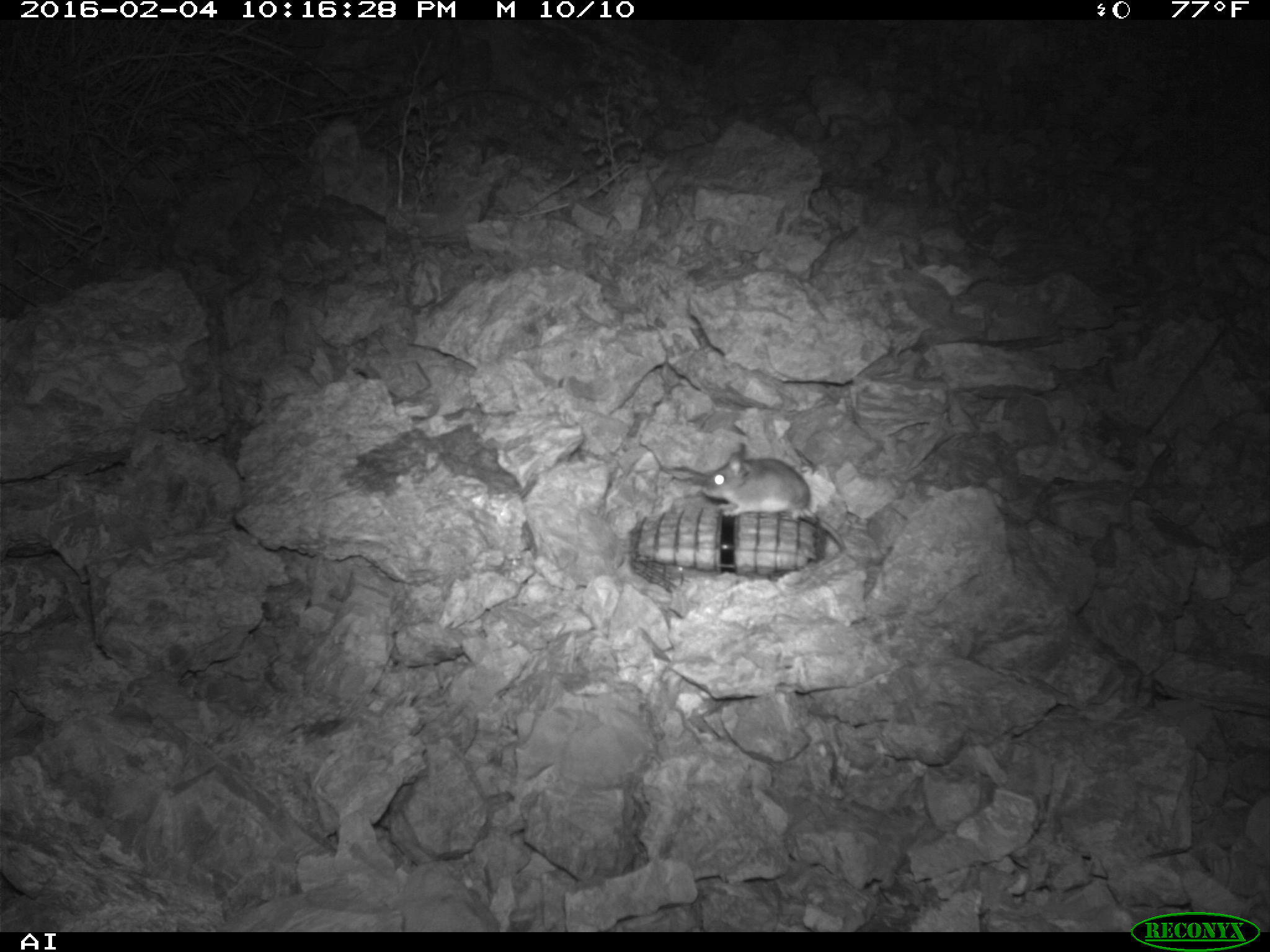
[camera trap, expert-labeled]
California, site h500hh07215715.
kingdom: Animalia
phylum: Chordata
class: Mammalia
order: Rodentia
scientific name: Rodentia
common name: rodent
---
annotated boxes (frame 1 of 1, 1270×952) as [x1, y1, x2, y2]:
rodent: [701, 442, 845, 552]